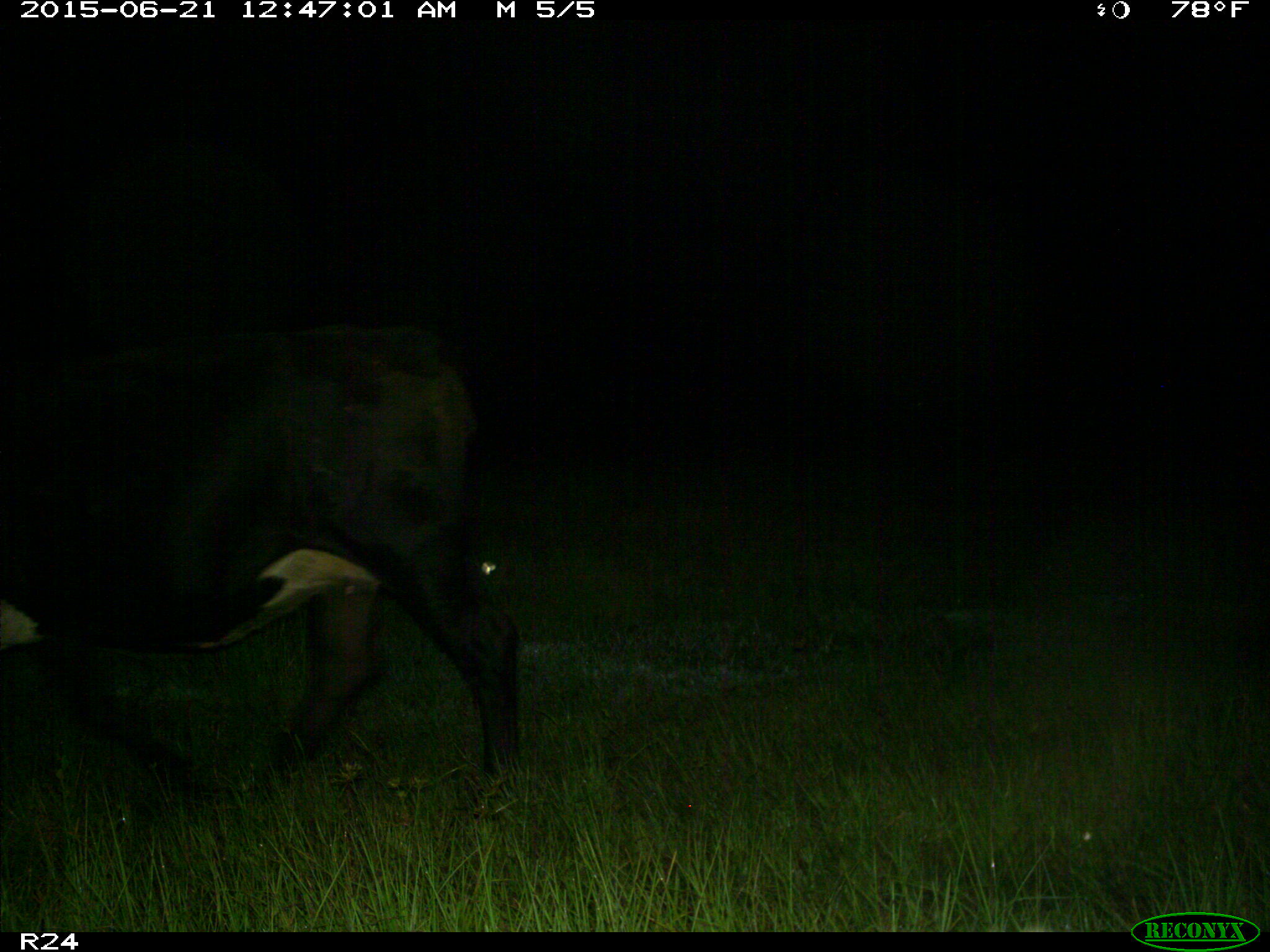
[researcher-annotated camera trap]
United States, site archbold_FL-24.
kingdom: Animalia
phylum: Chordata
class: Mammalia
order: Artiodactyla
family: Bovidae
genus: Bos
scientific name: Bos taurus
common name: domestic cow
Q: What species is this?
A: Bos taurus (domestic cow).